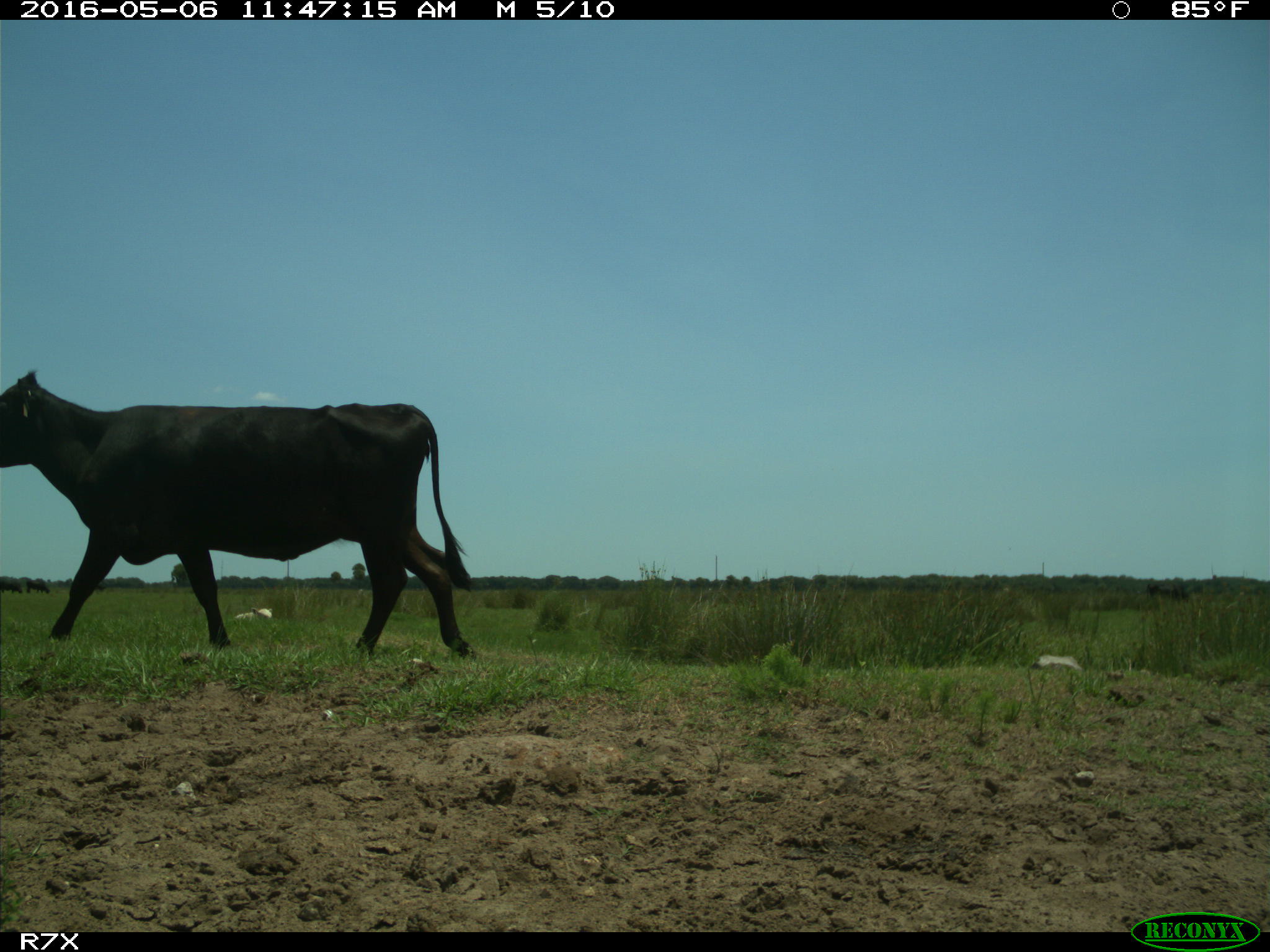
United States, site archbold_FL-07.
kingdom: Animalia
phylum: Chordata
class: Mammalia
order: Artiodactyla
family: Bovidae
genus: Bos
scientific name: Bos taurus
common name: domestic cow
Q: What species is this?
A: Bos taurus (domestic cow).